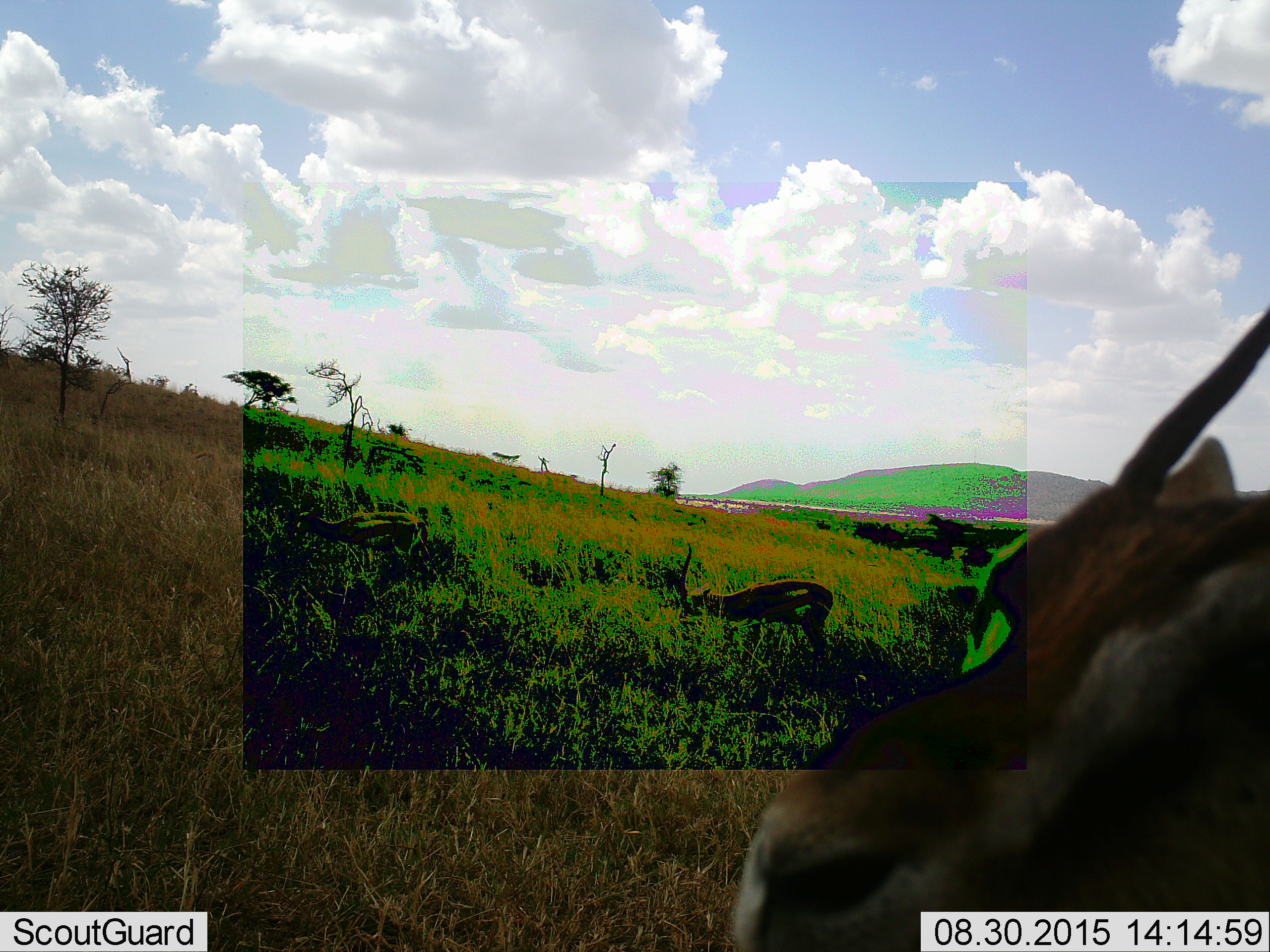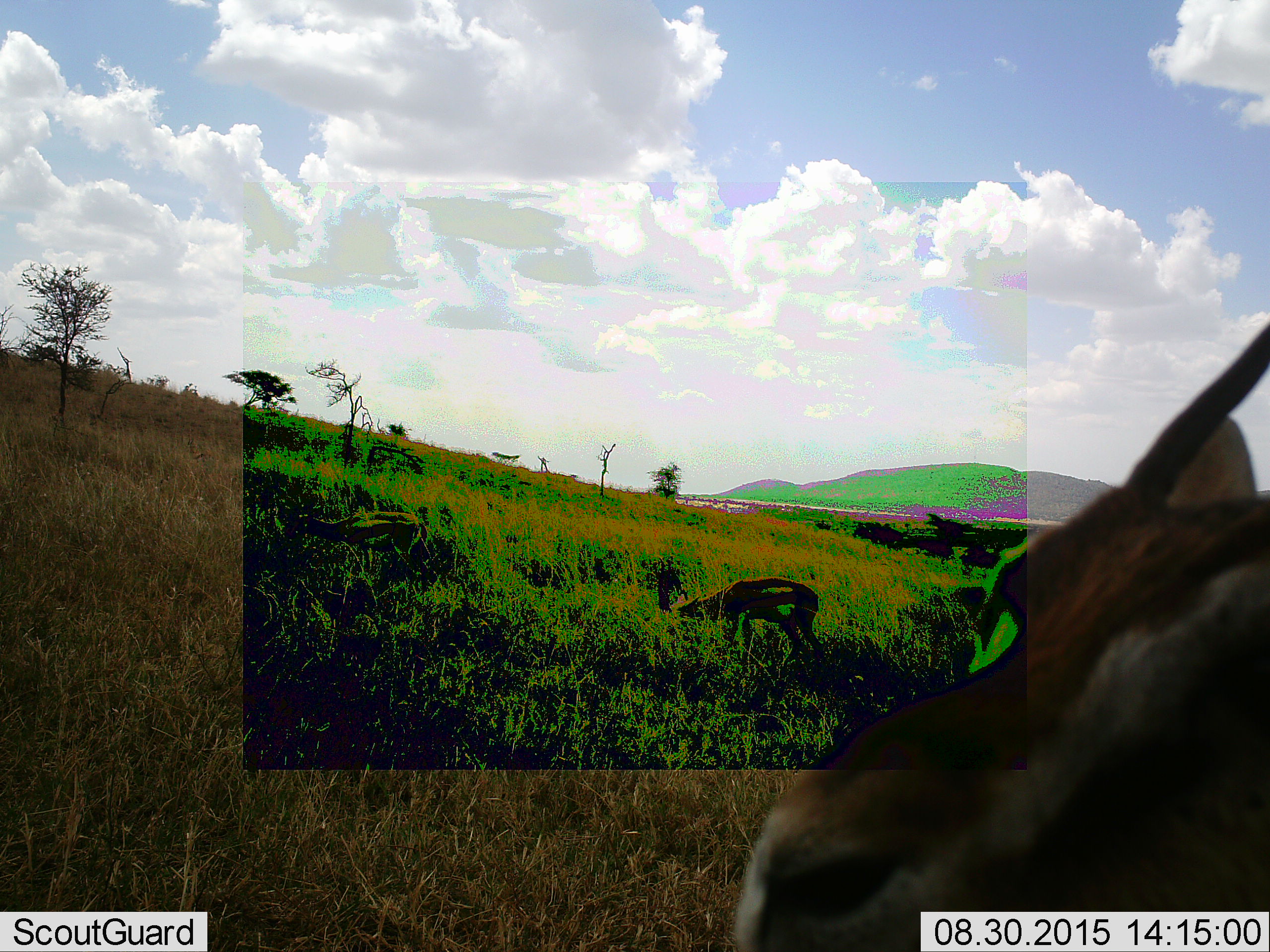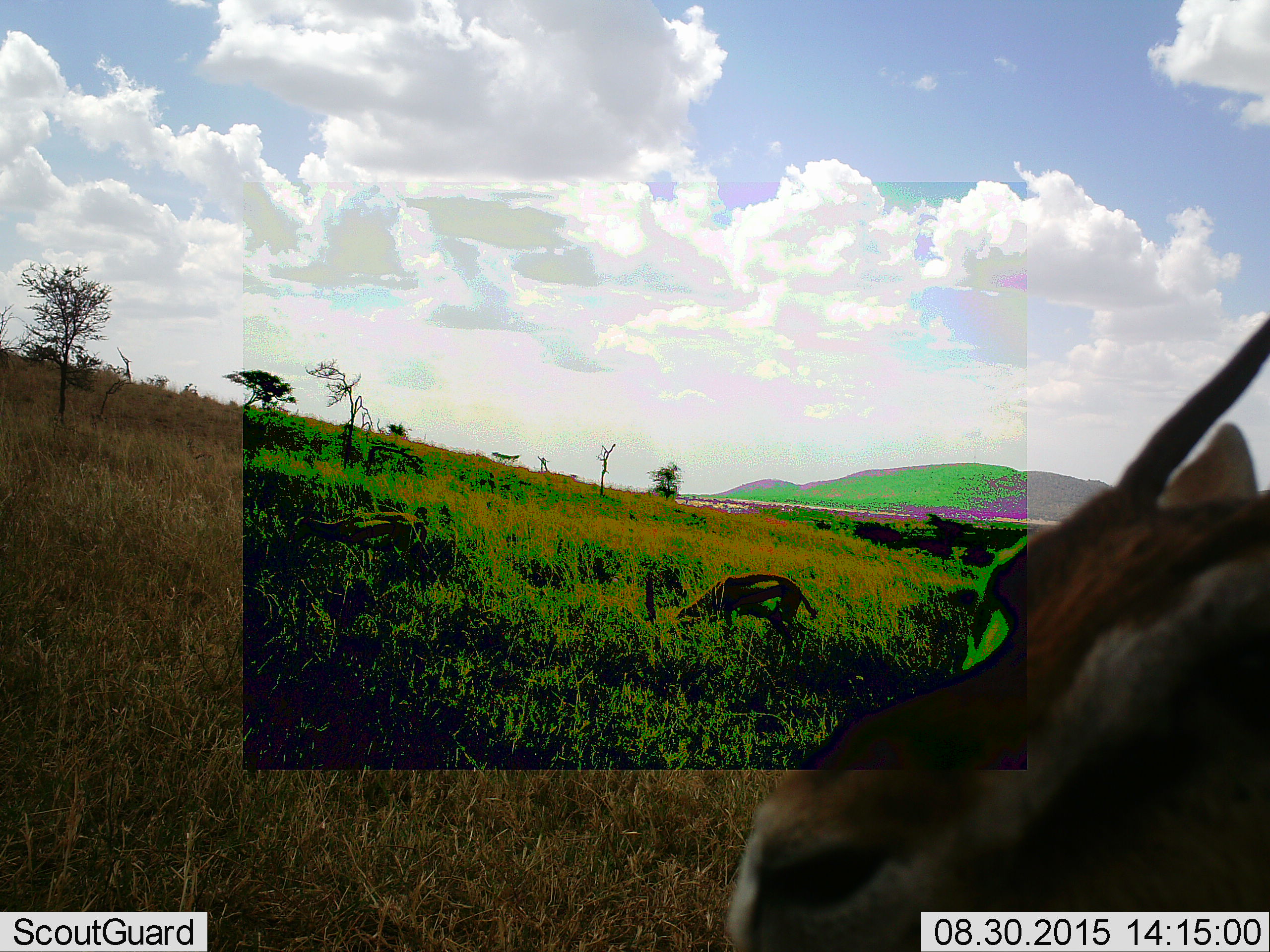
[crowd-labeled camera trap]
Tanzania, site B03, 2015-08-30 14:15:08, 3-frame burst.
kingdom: Animalia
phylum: Chordata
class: Mammalia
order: Artiodactyla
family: Bovidae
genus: Eudorcas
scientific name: Eudorcas thomsonii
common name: thomson's gazelle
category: gazellethomsons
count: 3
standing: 80%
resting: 0%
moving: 27%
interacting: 0%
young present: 0%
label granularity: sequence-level